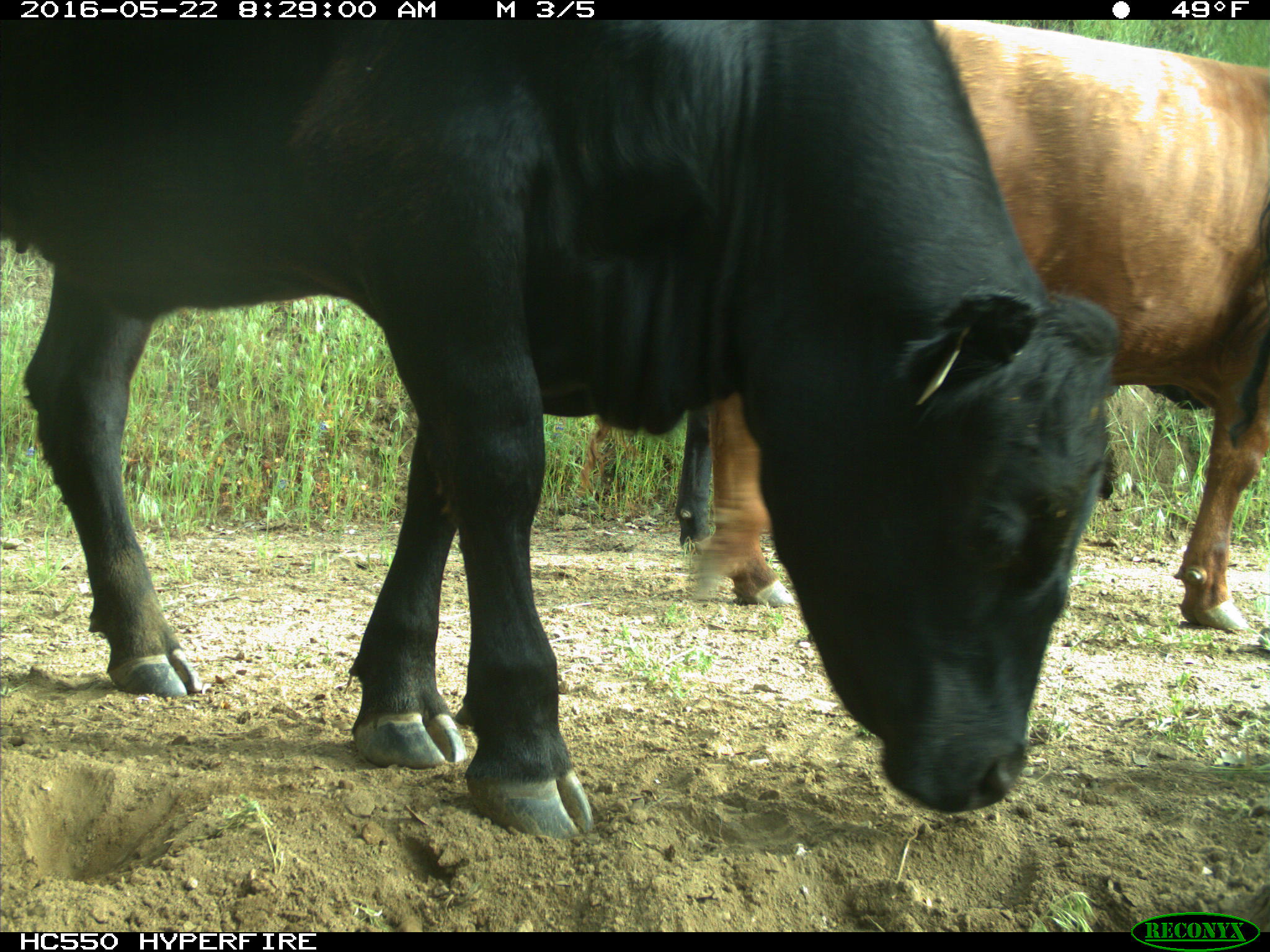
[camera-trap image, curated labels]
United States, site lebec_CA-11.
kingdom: Animalia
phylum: Chordata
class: Mammalia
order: Artiodactyla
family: Bovidae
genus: Bos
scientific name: Bos taurus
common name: domestic cow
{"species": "Bos taurus (domestic cow)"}